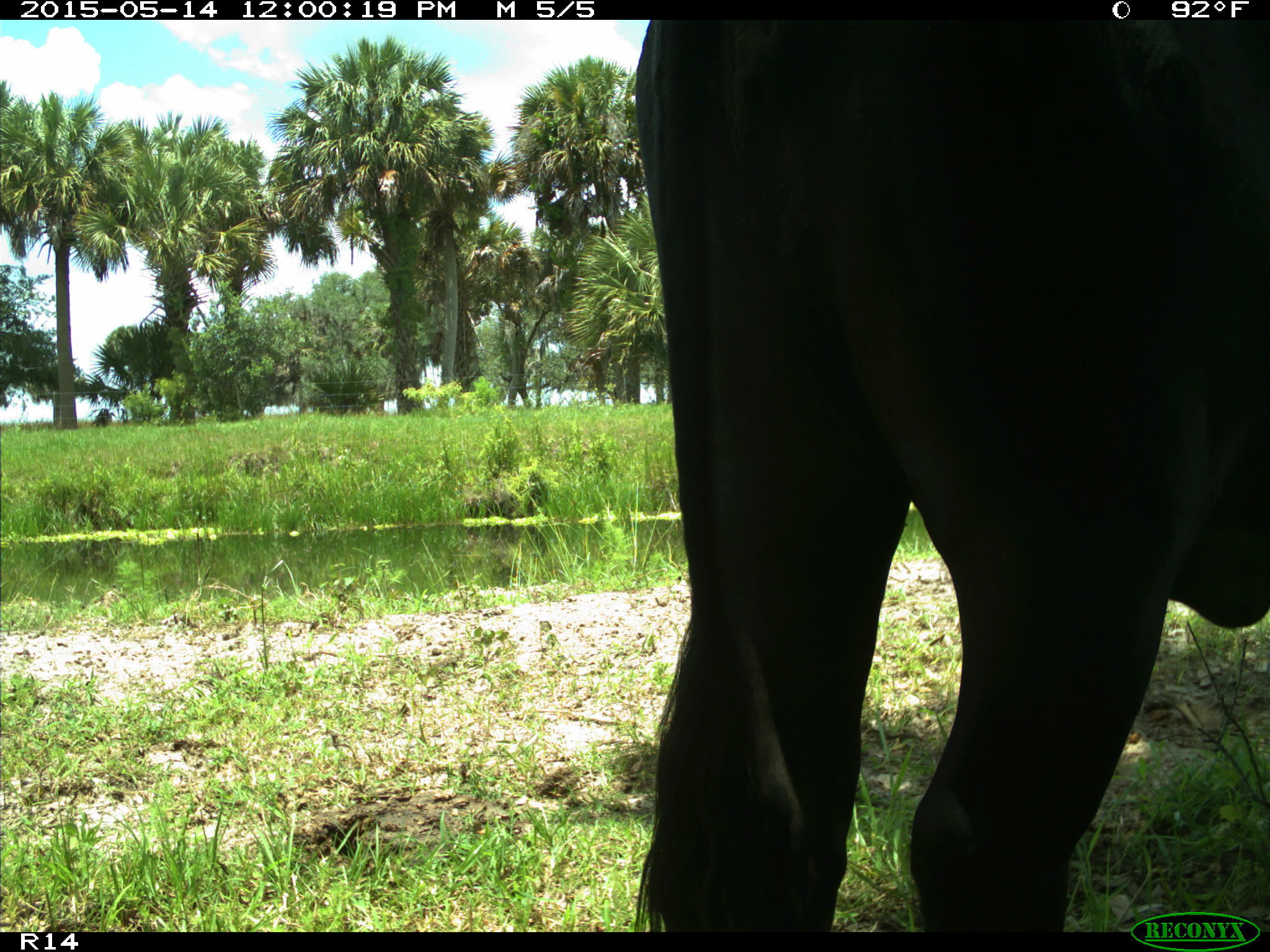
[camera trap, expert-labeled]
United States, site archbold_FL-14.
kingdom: Animalia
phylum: Chordata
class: Mammalia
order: Artiodactyla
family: Bovidae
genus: Bos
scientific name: Bos taurus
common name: domestic cow